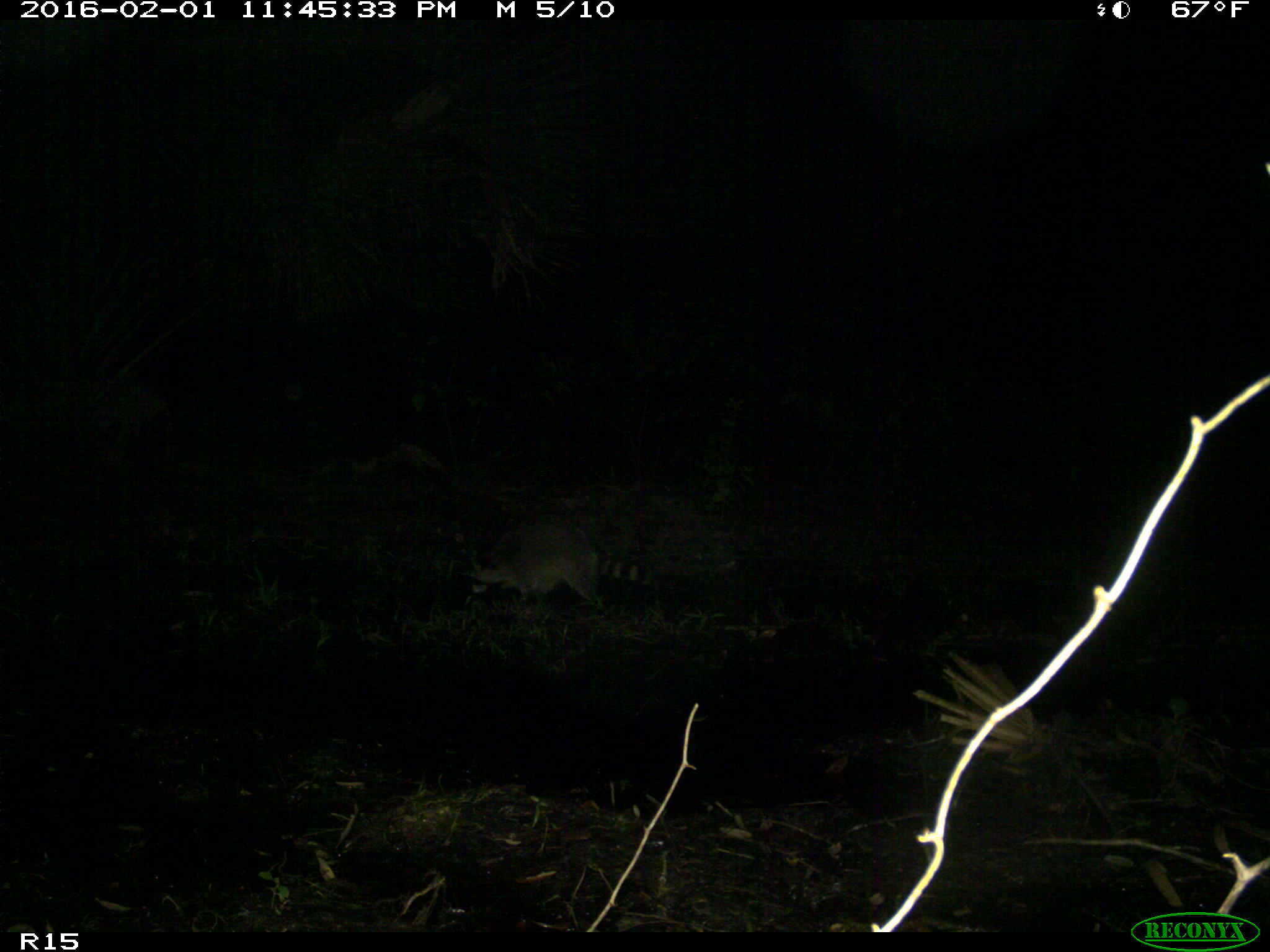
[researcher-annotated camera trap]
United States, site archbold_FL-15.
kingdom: Animalia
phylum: Chordata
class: Mammalia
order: Carnivora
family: Procyonidae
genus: Procyon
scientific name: Procyon lotor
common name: common raccoon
Procyon lotor (common raccoon).